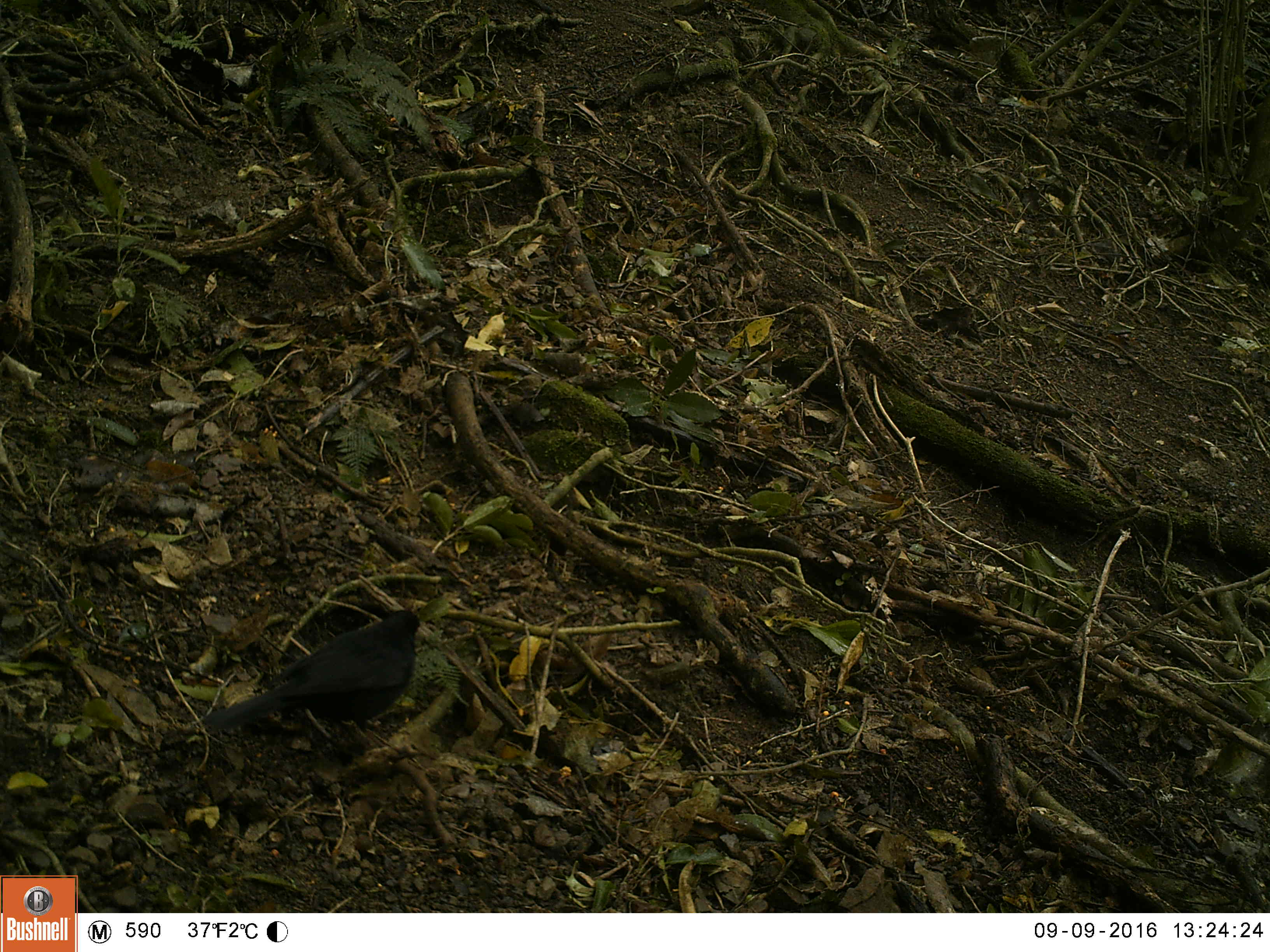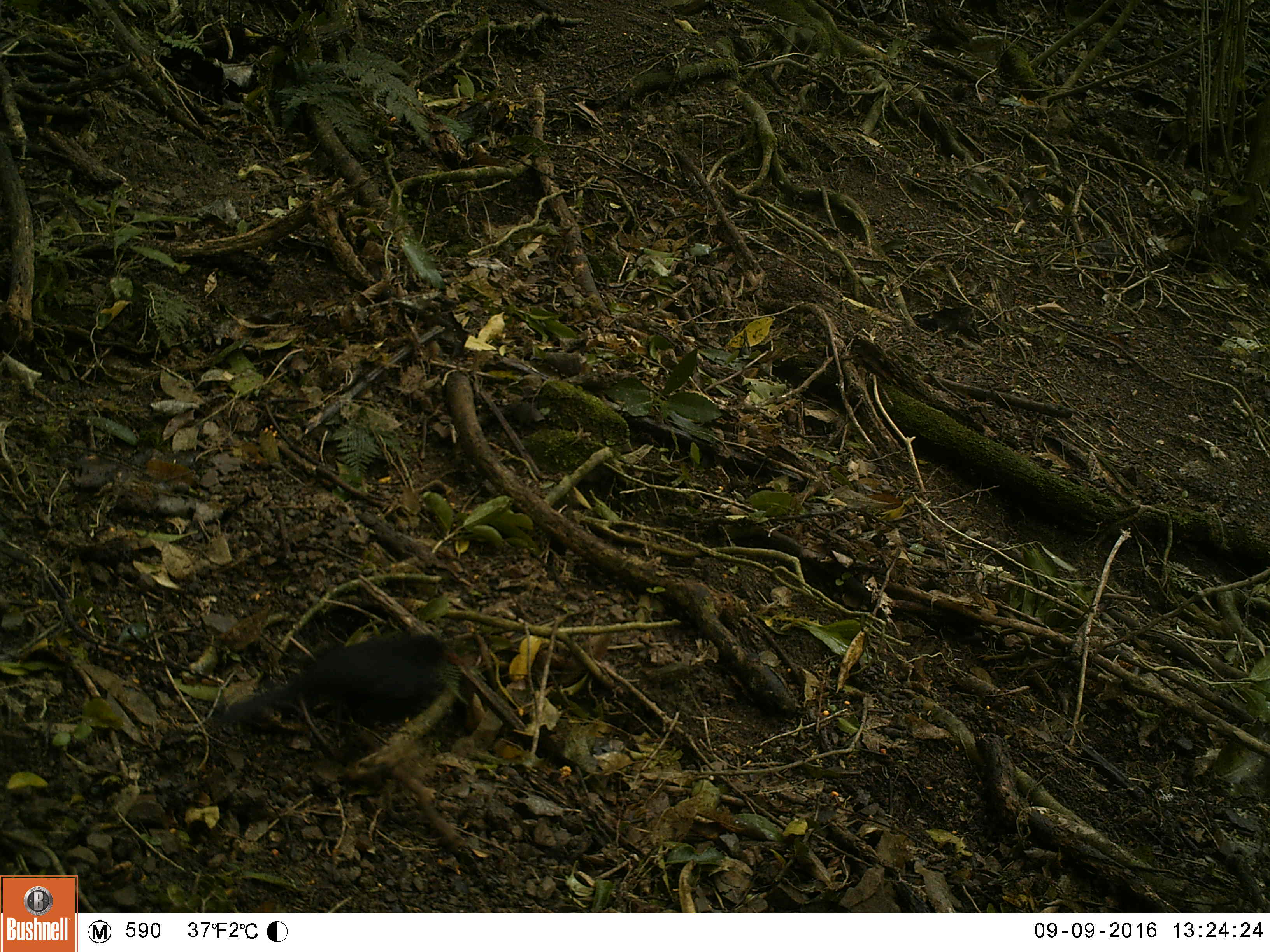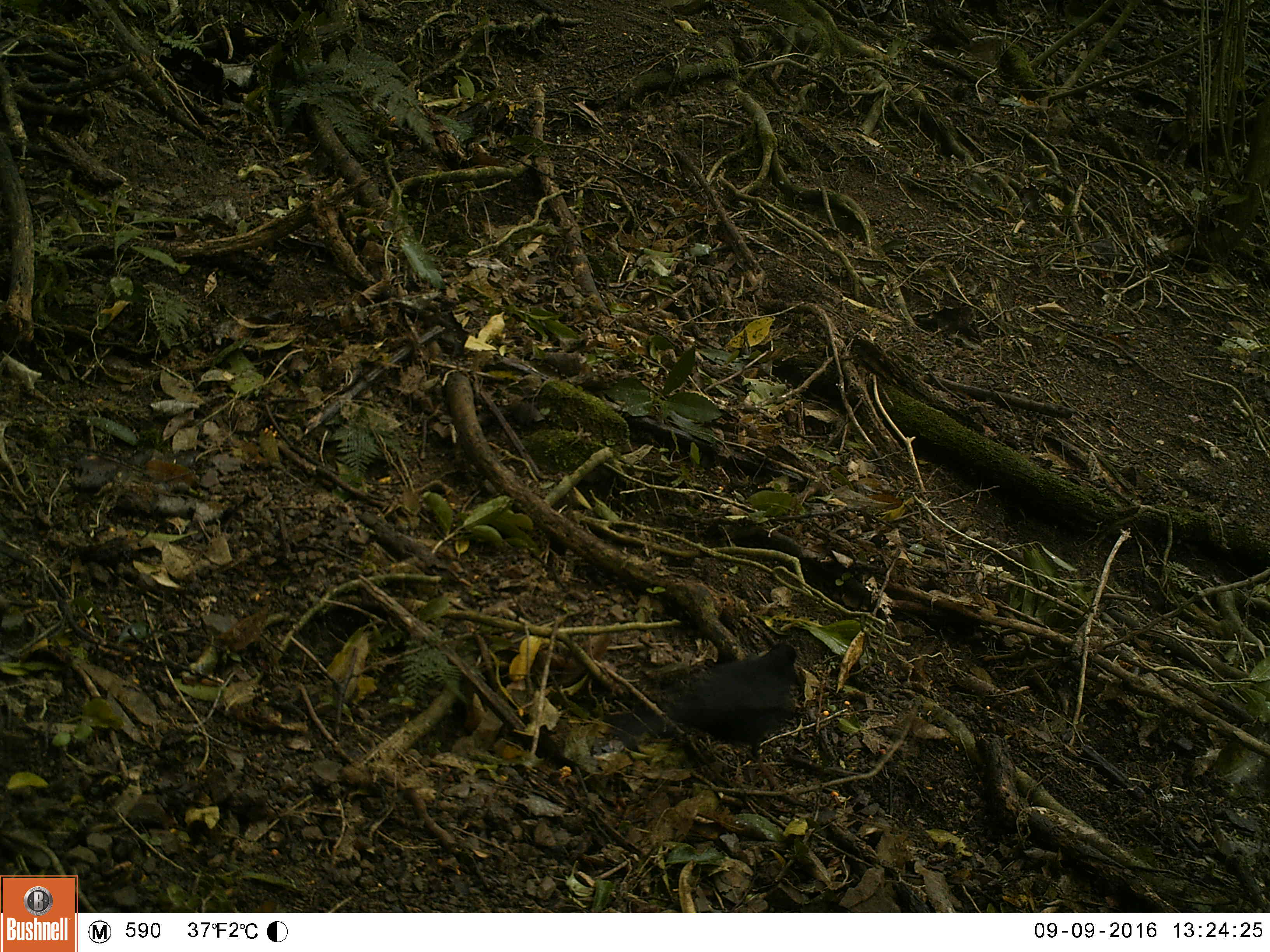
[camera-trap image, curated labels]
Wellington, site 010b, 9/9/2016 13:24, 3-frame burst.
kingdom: Animalia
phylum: Chordata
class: Aves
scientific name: Aves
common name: bird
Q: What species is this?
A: Bird (Aves).